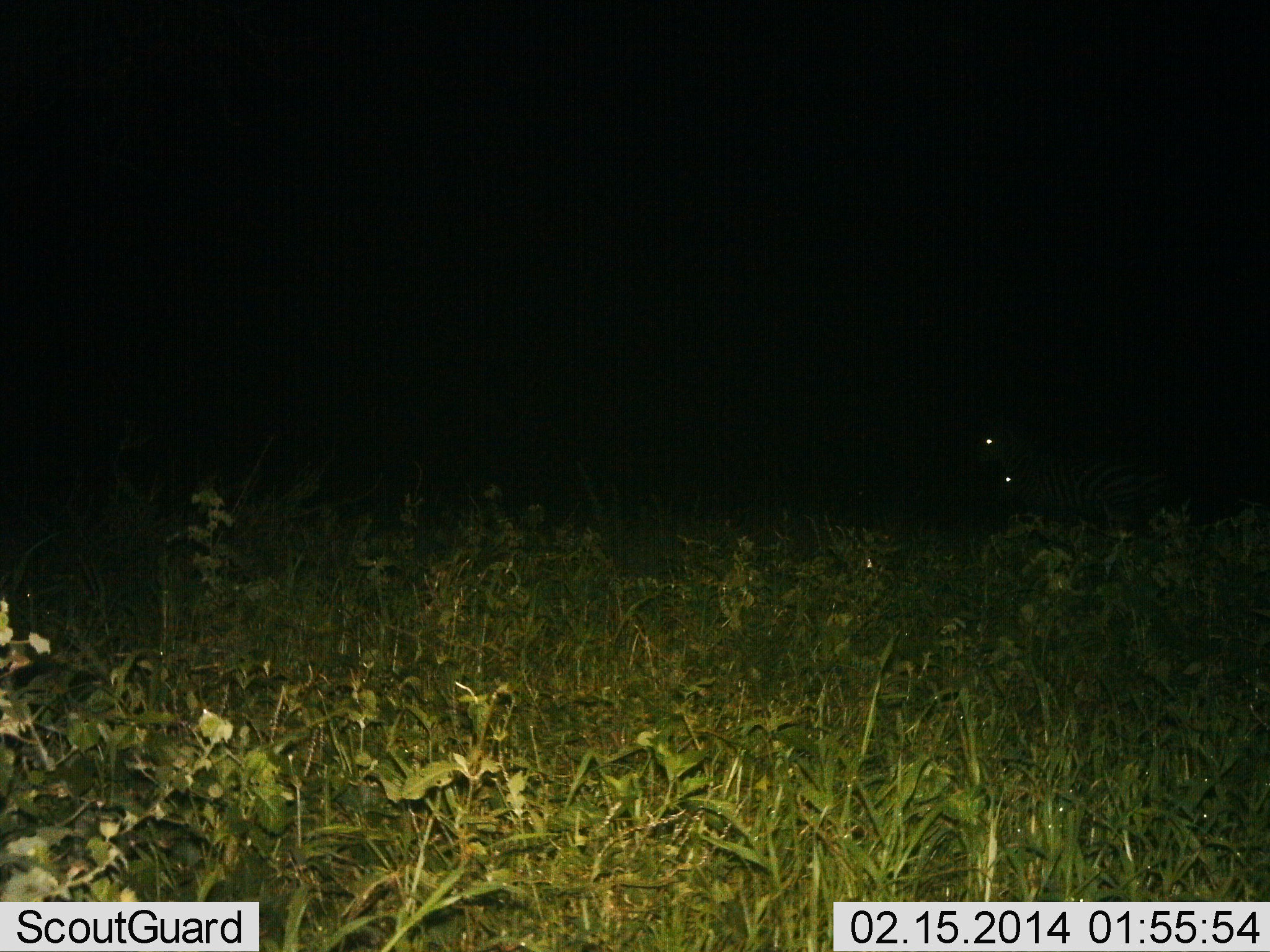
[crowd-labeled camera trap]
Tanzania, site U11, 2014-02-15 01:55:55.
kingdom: Animalia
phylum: Chordata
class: Mammalia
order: Perissodactyla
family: Equidae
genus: Equus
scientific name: Equus quagga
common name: plains zebra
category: zebra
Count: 2.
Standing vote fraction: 80%.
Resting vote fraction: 20%.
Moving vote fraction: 0%.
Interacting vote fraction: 0%.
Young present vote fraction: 0%.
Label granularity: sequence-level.